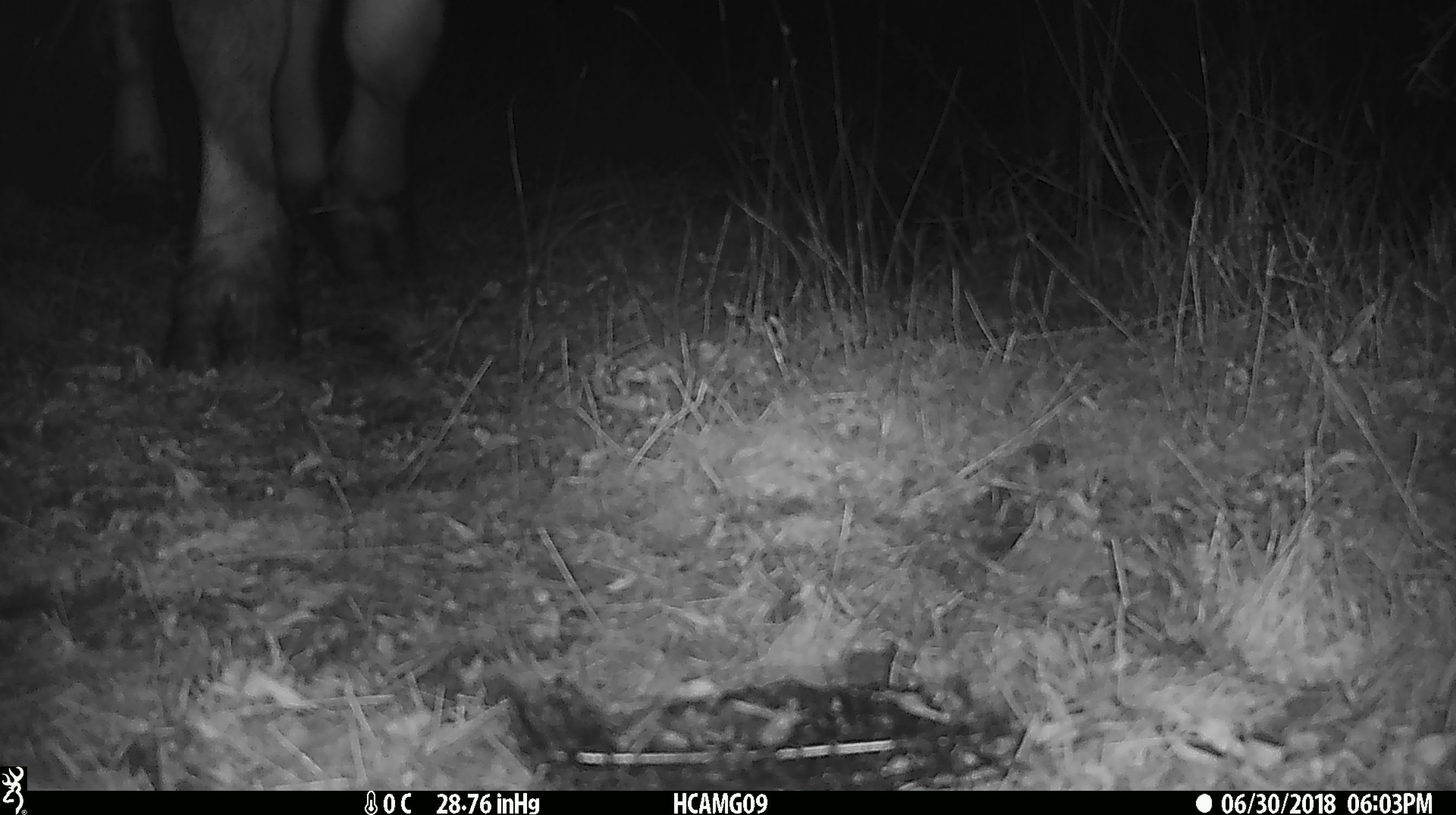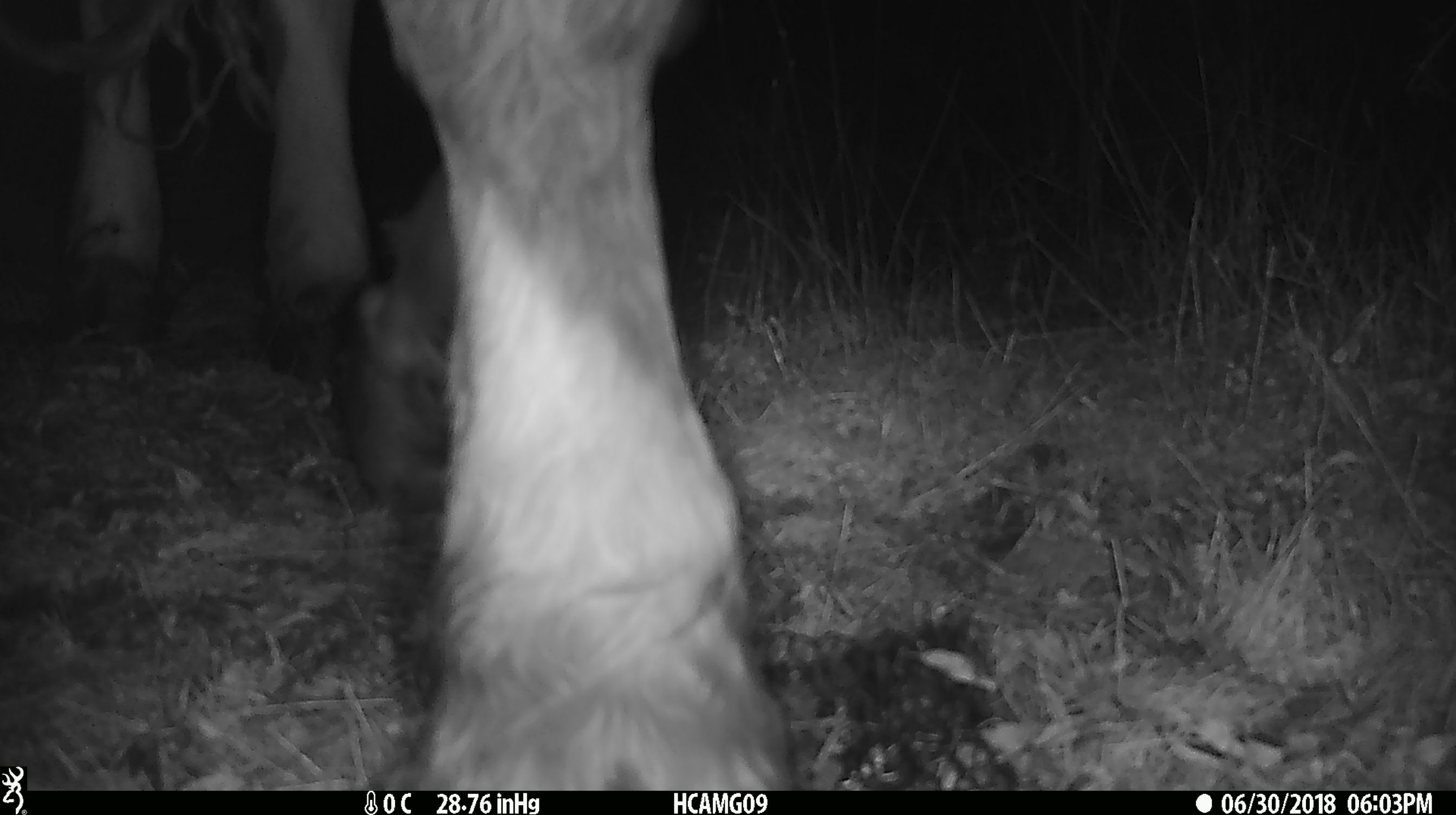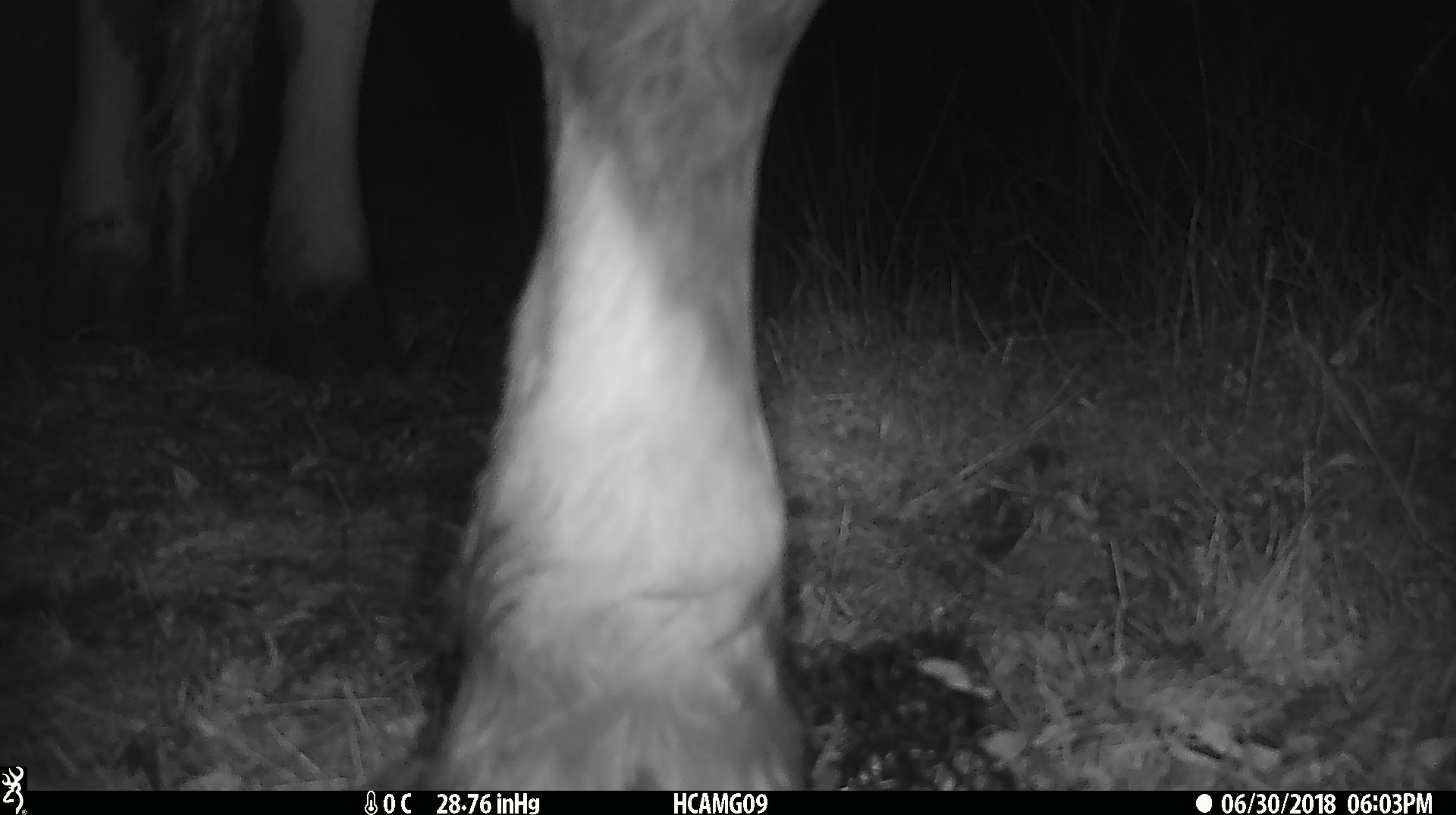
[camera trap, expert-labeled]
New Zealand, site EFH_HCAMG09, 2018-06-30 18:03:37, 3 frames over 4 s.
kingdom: Animalia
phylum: Chordata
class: Mammalia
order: Artiodactyla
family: Bovidae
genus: Bos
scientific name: Bos taurus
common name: domestic cow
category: cow